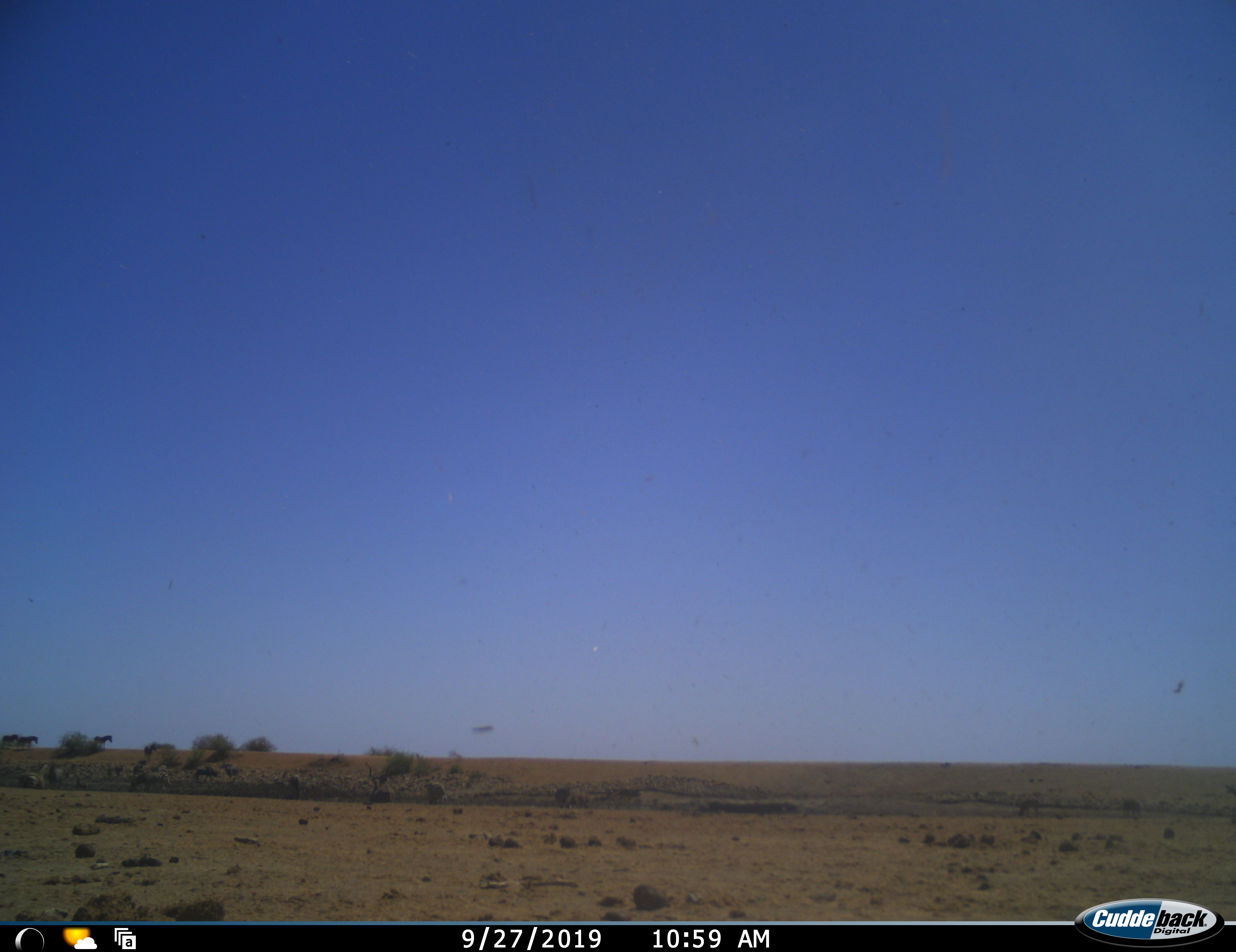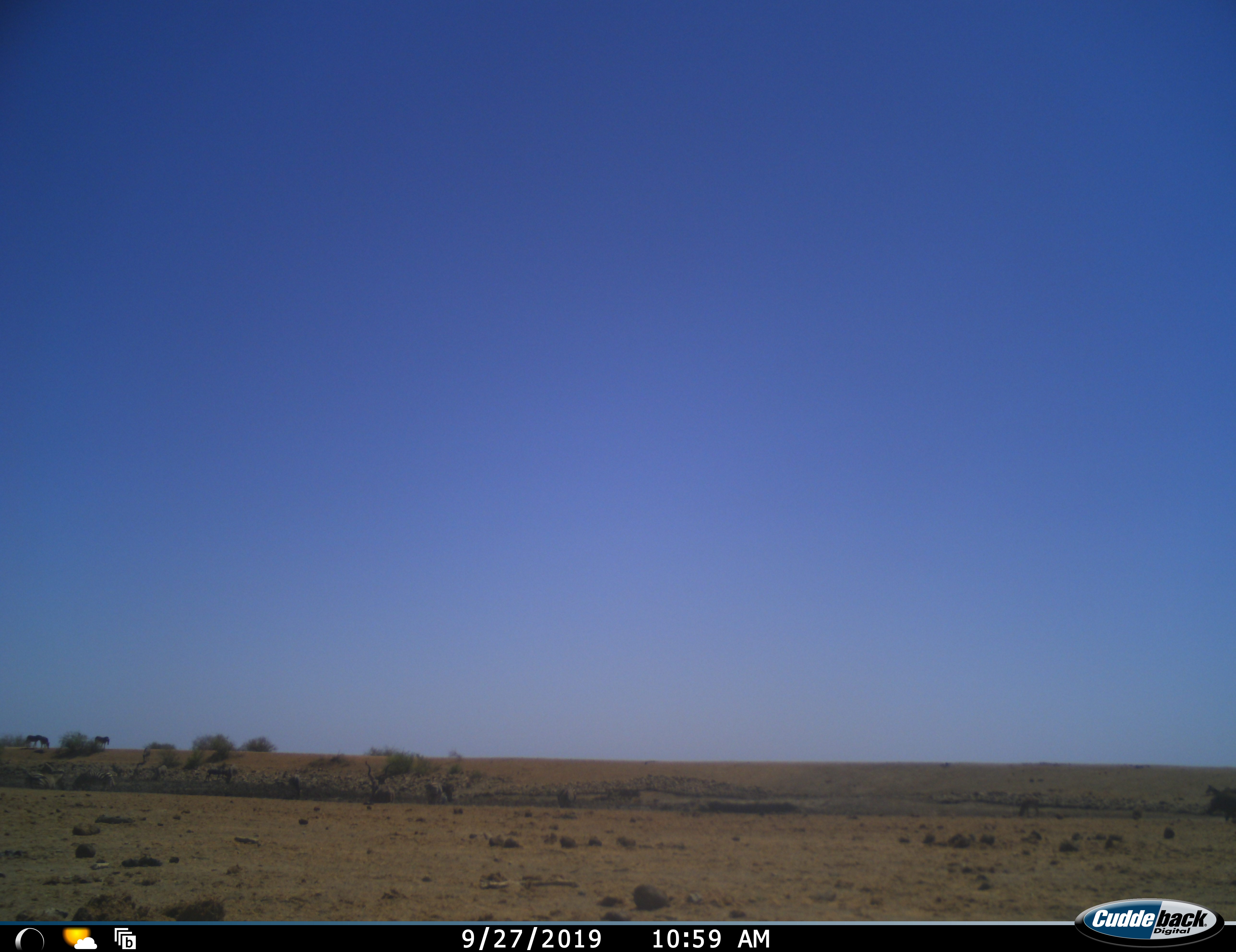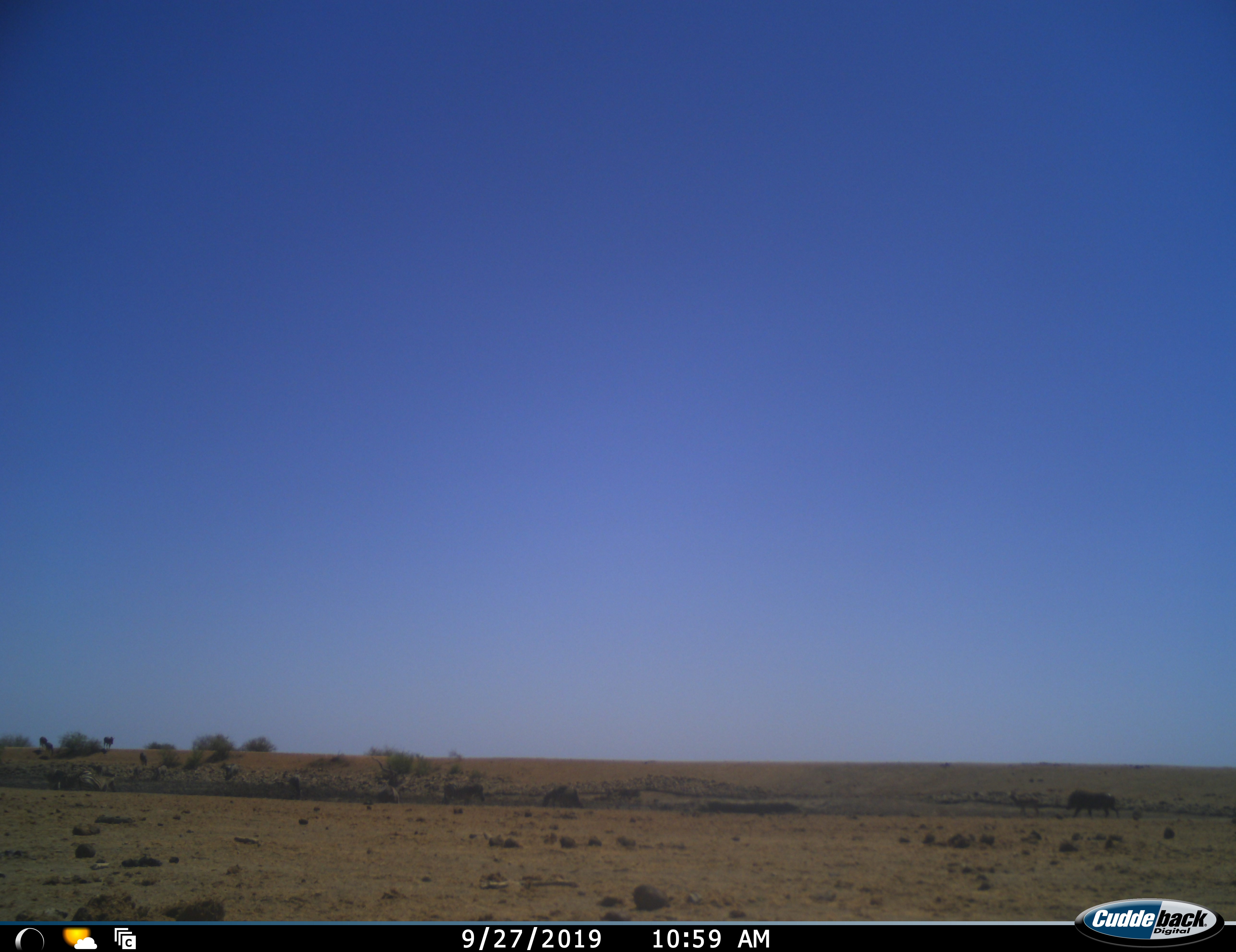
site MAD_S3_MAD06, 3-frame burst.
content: unidentified animal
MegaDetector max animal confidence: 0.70